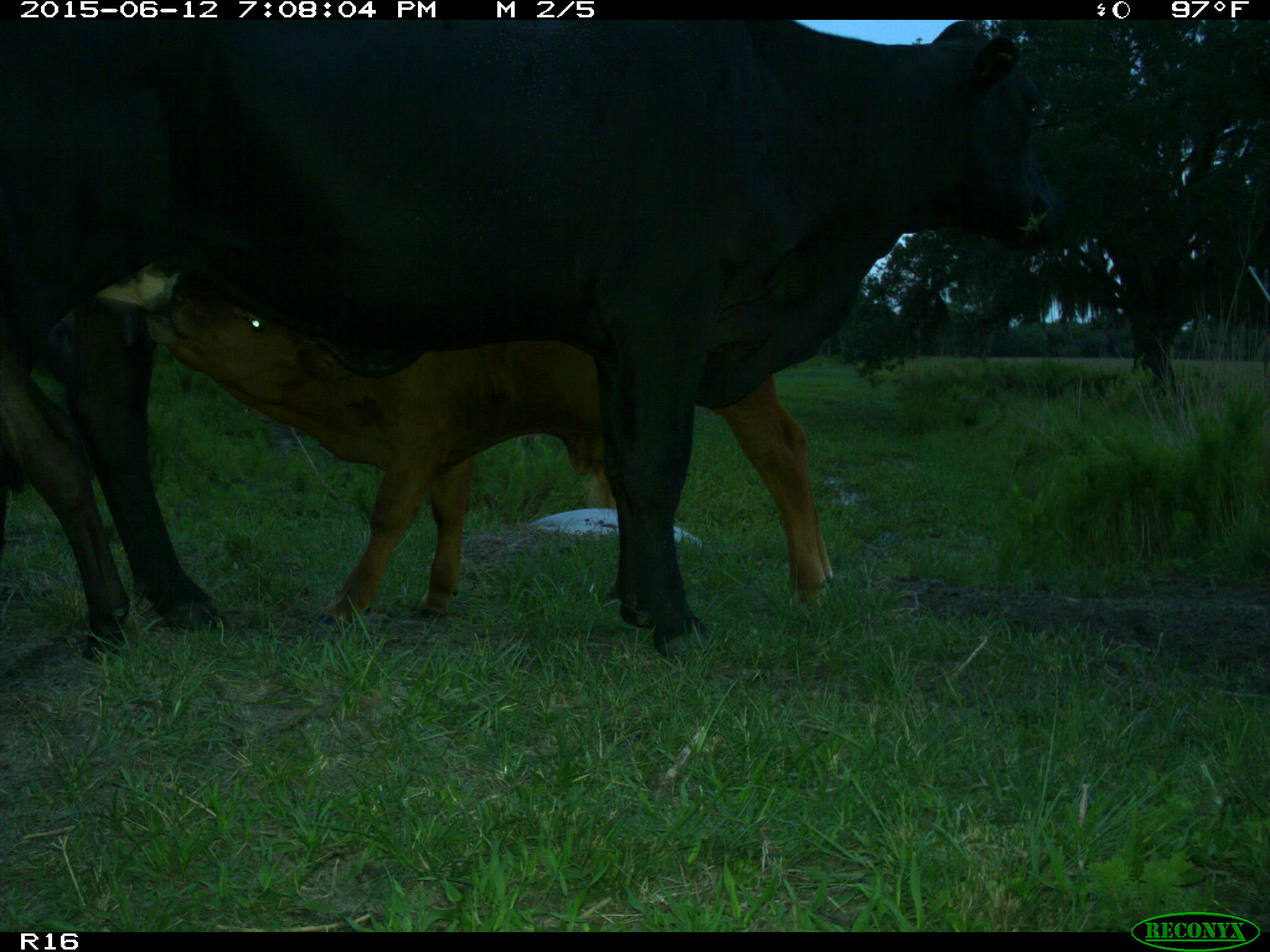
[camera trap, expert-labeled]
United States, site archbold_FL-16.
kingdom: Animalia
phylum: Chordata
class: Mammalia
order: Artiodactyla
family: Bovidae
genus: Bos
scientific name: Bos taurus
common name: domestic cow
Bos taurus (domestic cow).